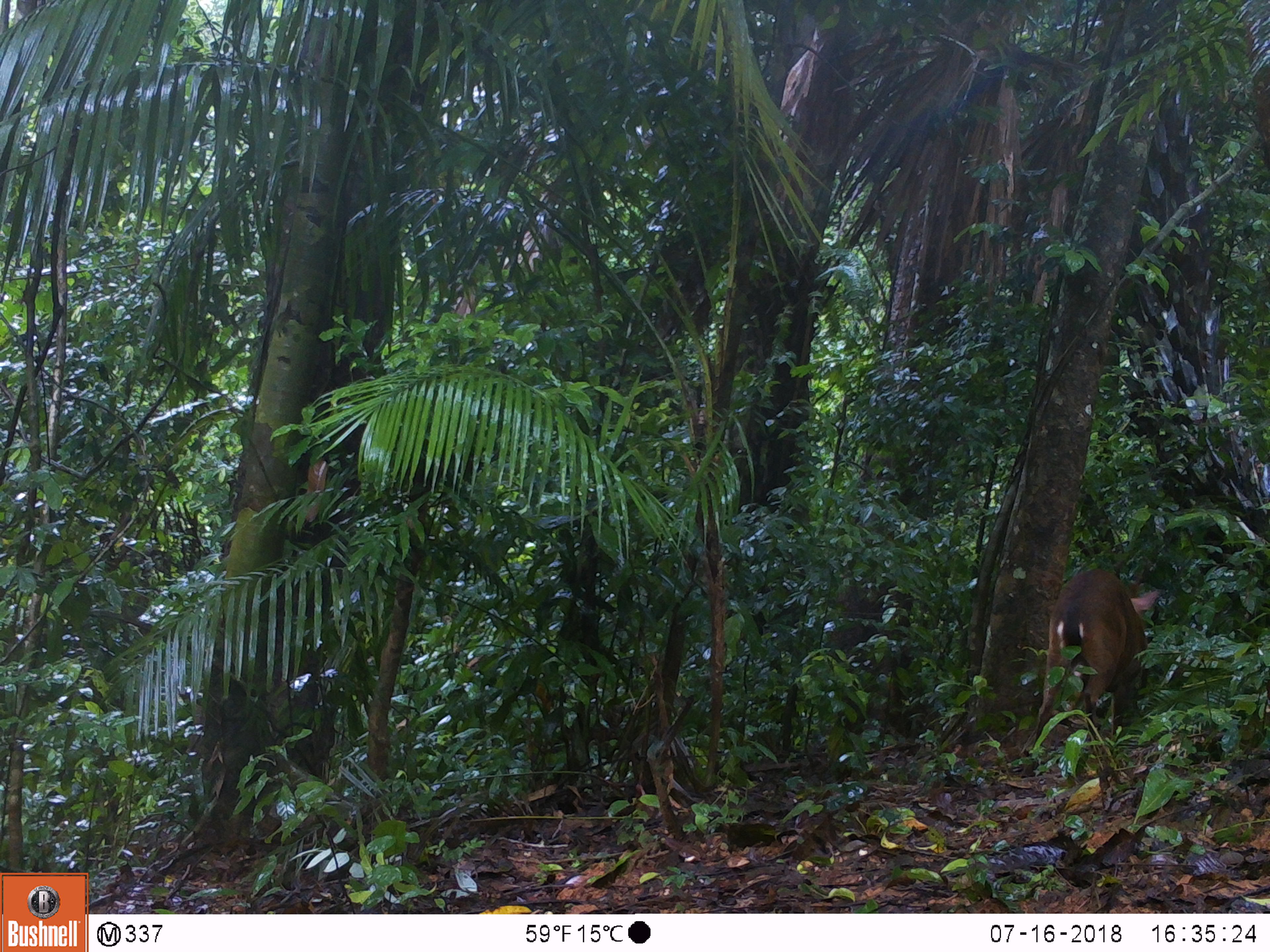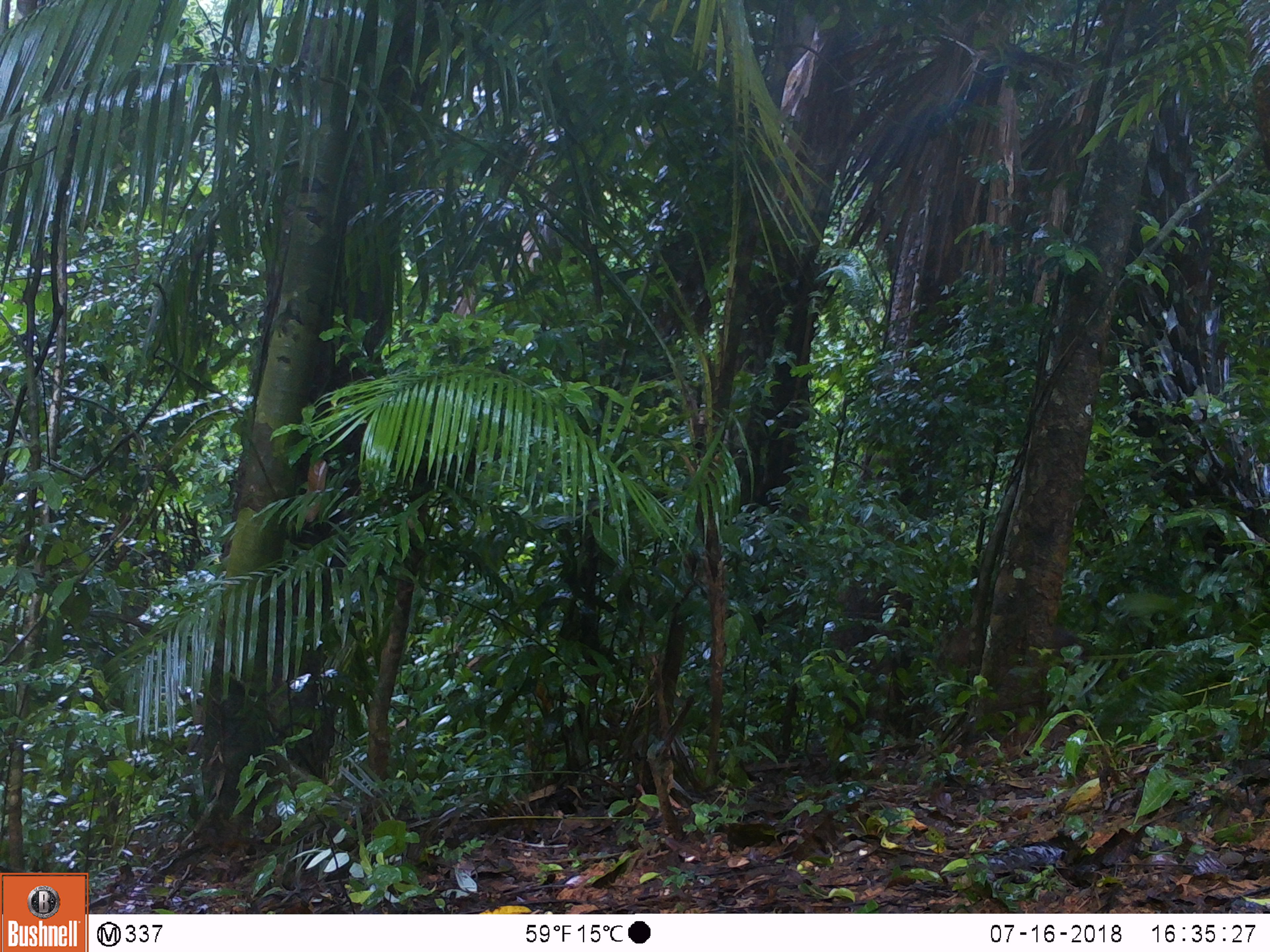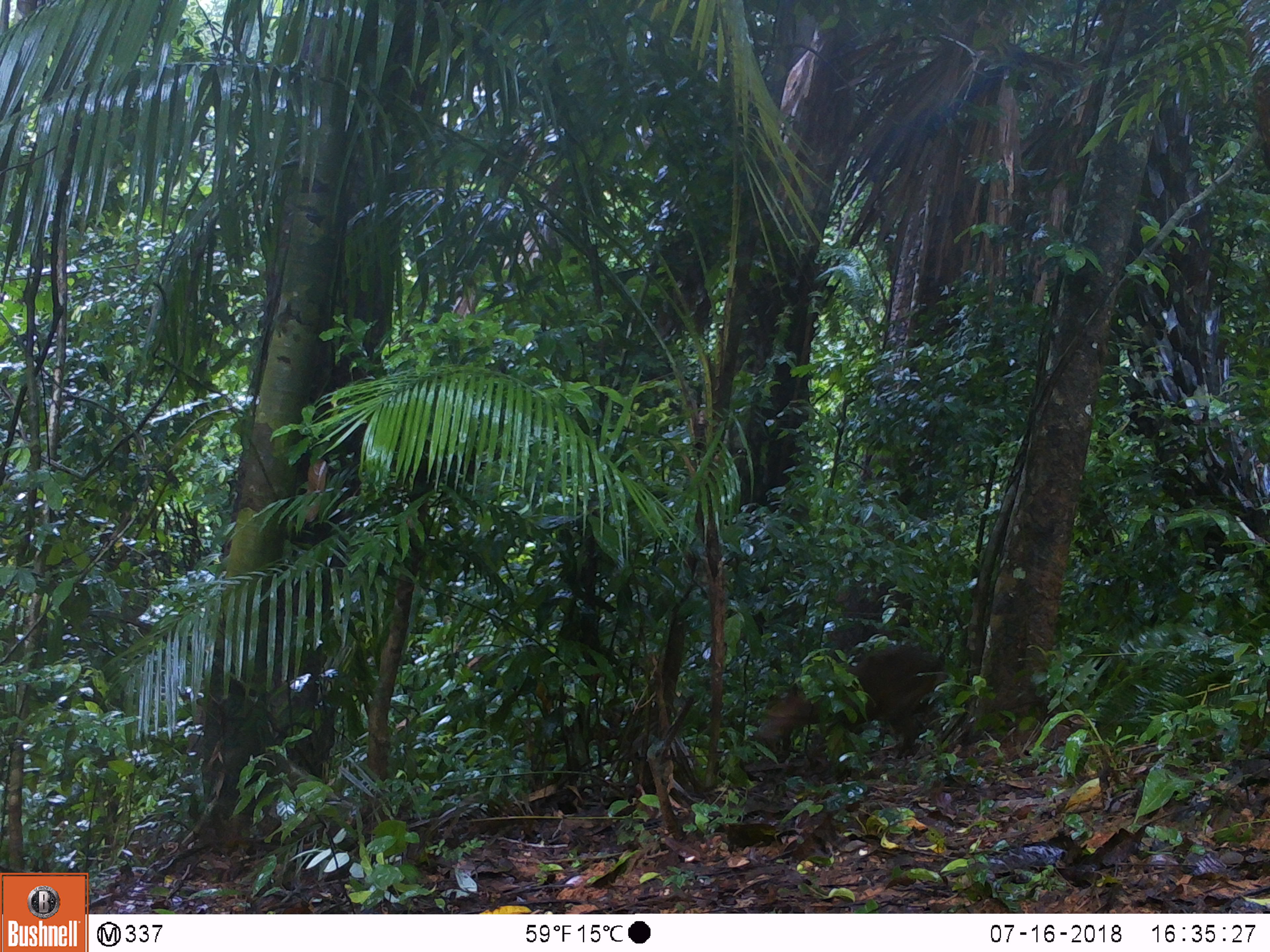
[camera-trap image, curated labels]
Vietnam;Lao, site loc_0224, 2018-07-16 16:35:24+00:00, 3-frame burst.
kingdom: Animalia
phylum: Chordata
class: Mammalia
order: Artiodactyla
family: Cervidae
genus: Muntiacus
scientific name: Muntiacus vuquangensis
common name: large-antlered muntjac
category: large antlered muntjac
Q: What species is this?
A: Large antlered muntjac (large-antlered muntjac) (Muntiacus vuquangensis).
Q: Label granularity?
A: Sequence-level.